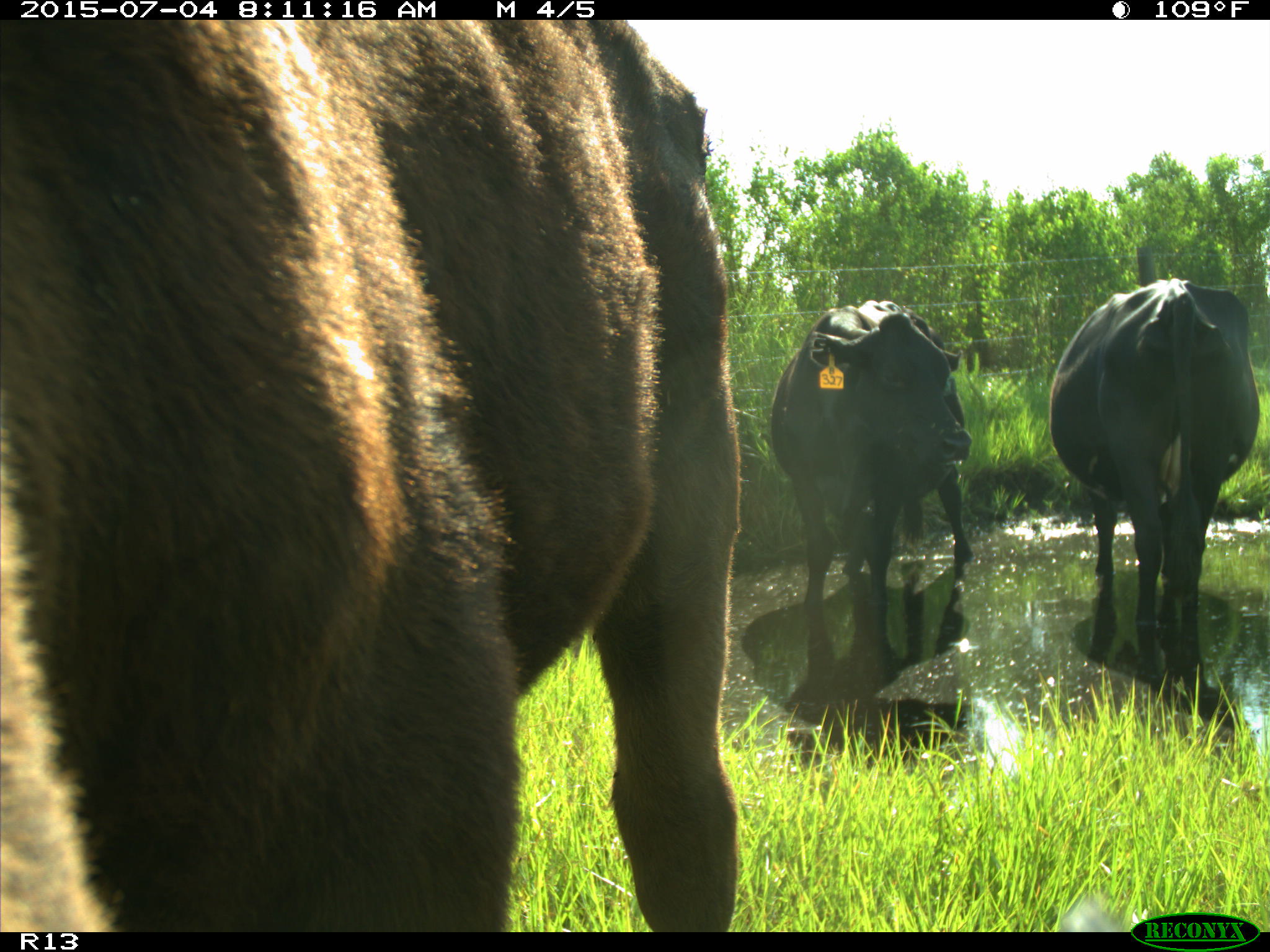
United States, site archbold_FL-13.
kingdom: Animalia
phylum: Chordata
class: Mammalia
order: Artiodactyla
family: Bovidae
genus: Bos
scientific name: Bos taurus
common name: domestic cow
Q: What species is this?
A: Bos taurus (domestic cow).